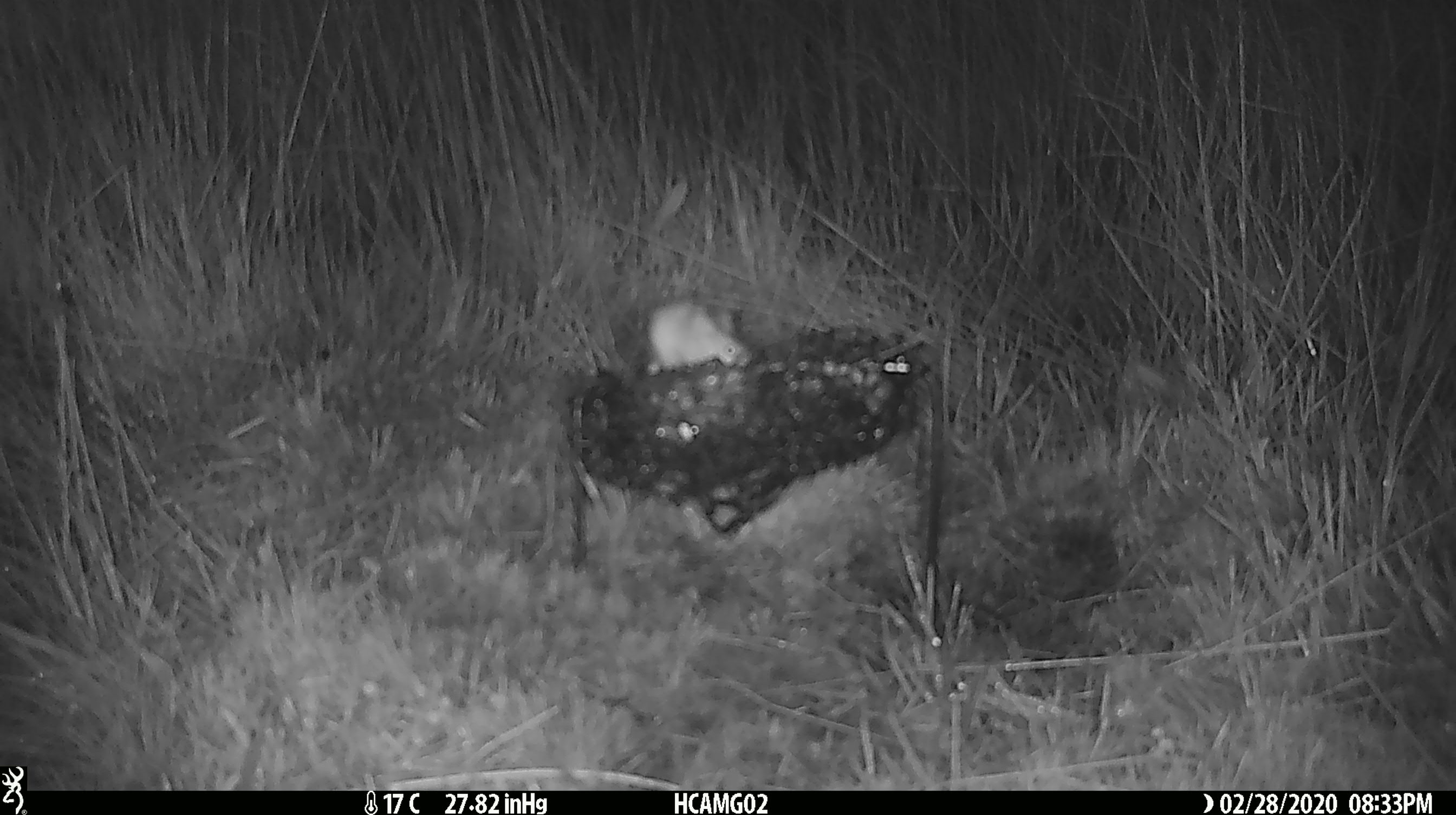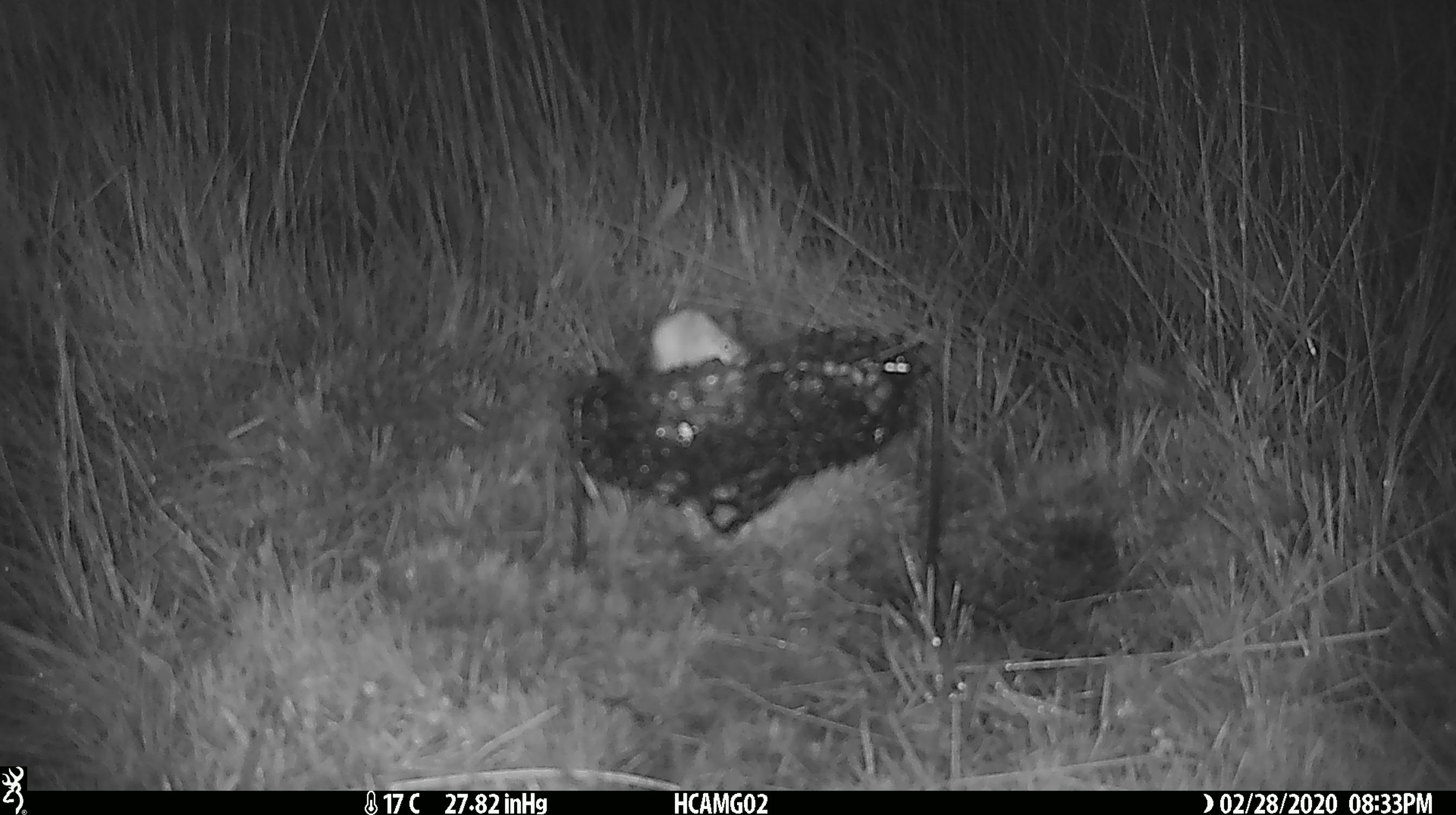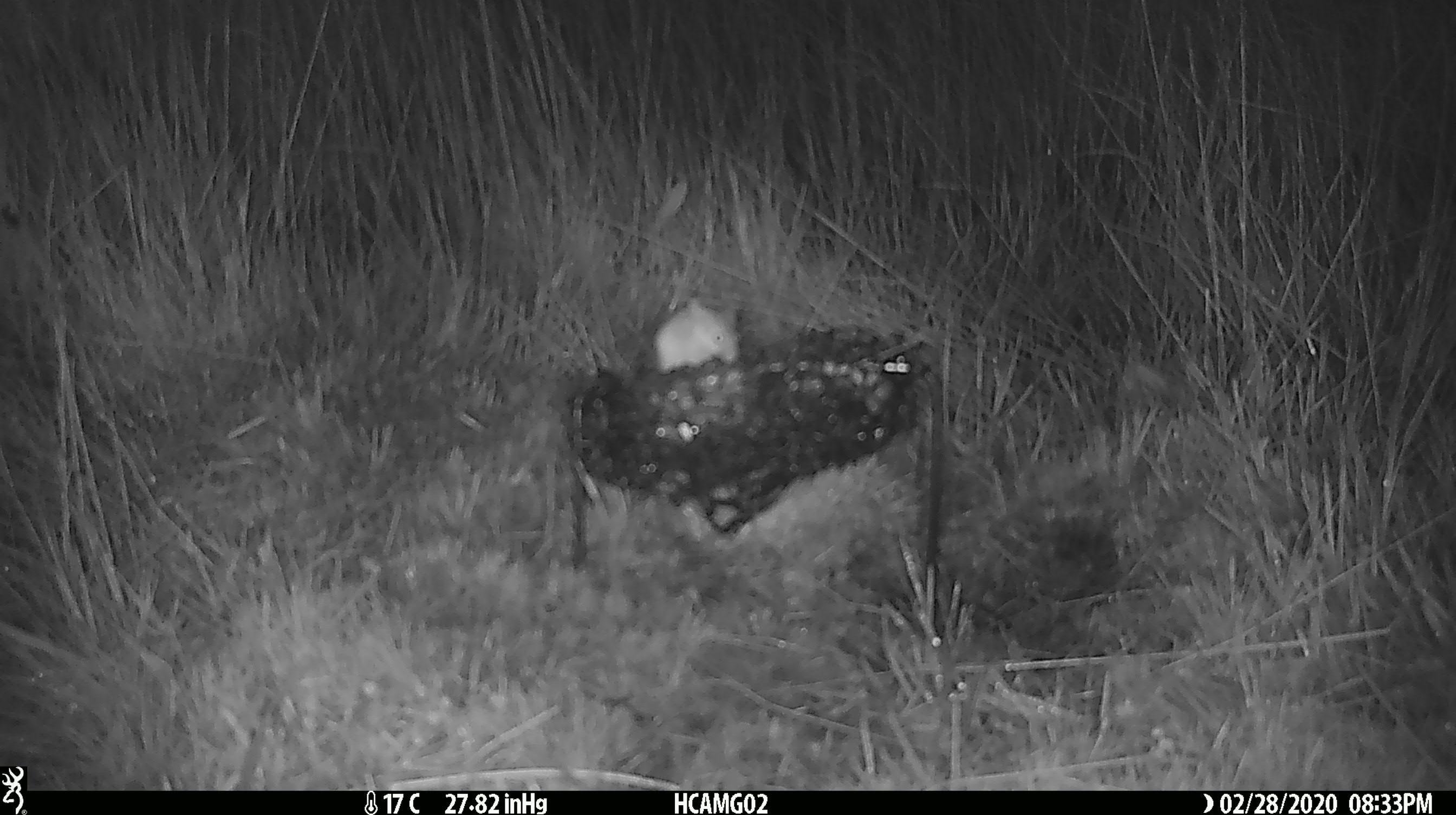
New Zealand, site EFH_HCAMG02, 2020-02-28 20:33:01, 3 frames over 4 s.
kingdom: Animalia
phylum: Chordata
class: Mammalia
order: Rodentia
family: Muridae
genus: Mus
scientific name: Mus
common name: mouse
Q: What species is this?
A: Mouse (Mus).